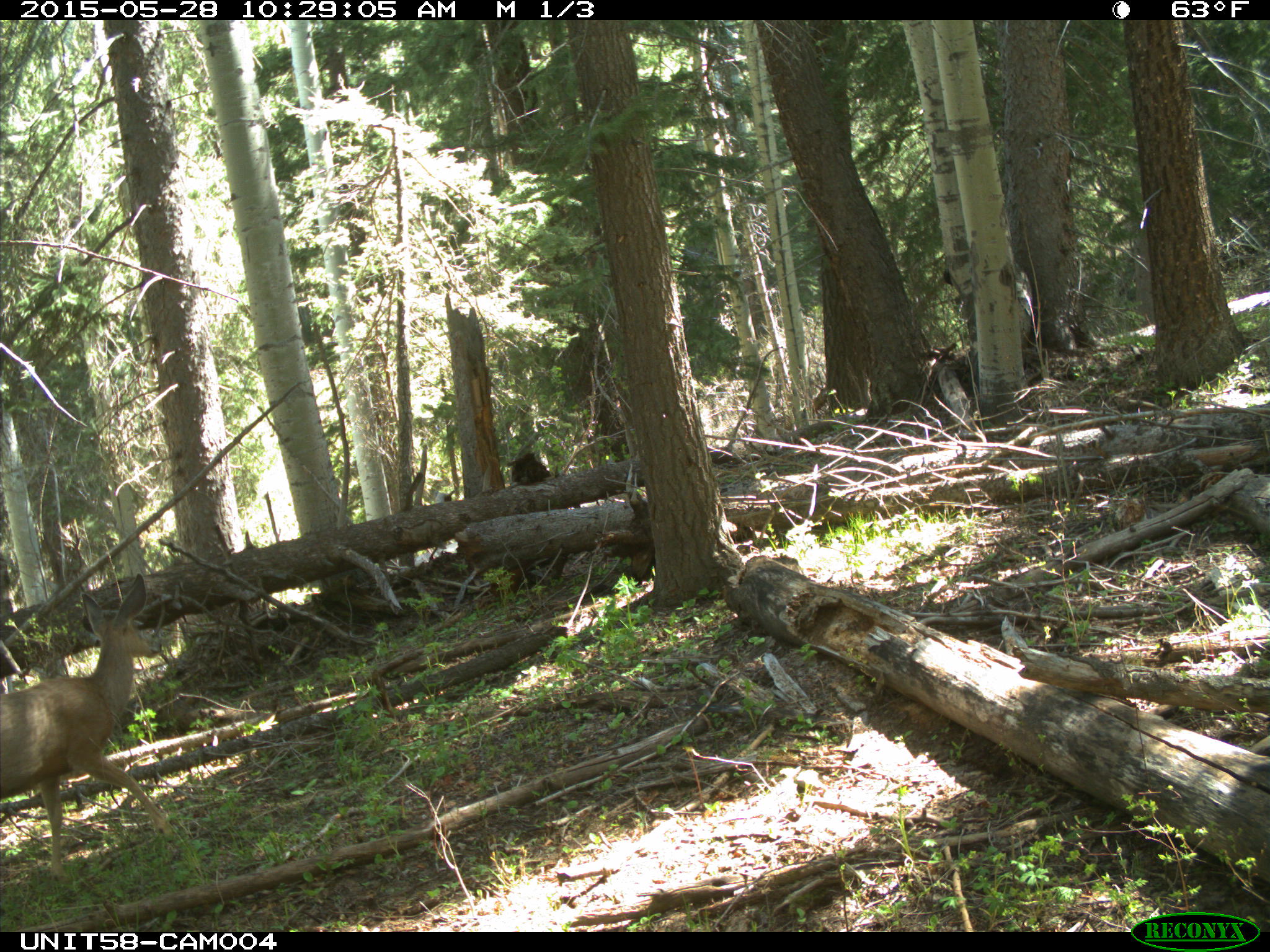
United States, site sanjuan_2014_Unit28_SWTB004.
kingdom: Animalia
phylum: Chordata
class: Mammalia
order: Artiodactyla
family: Cervidae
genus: Odocoileus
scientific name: Odocoileus hemionus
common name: mule deer